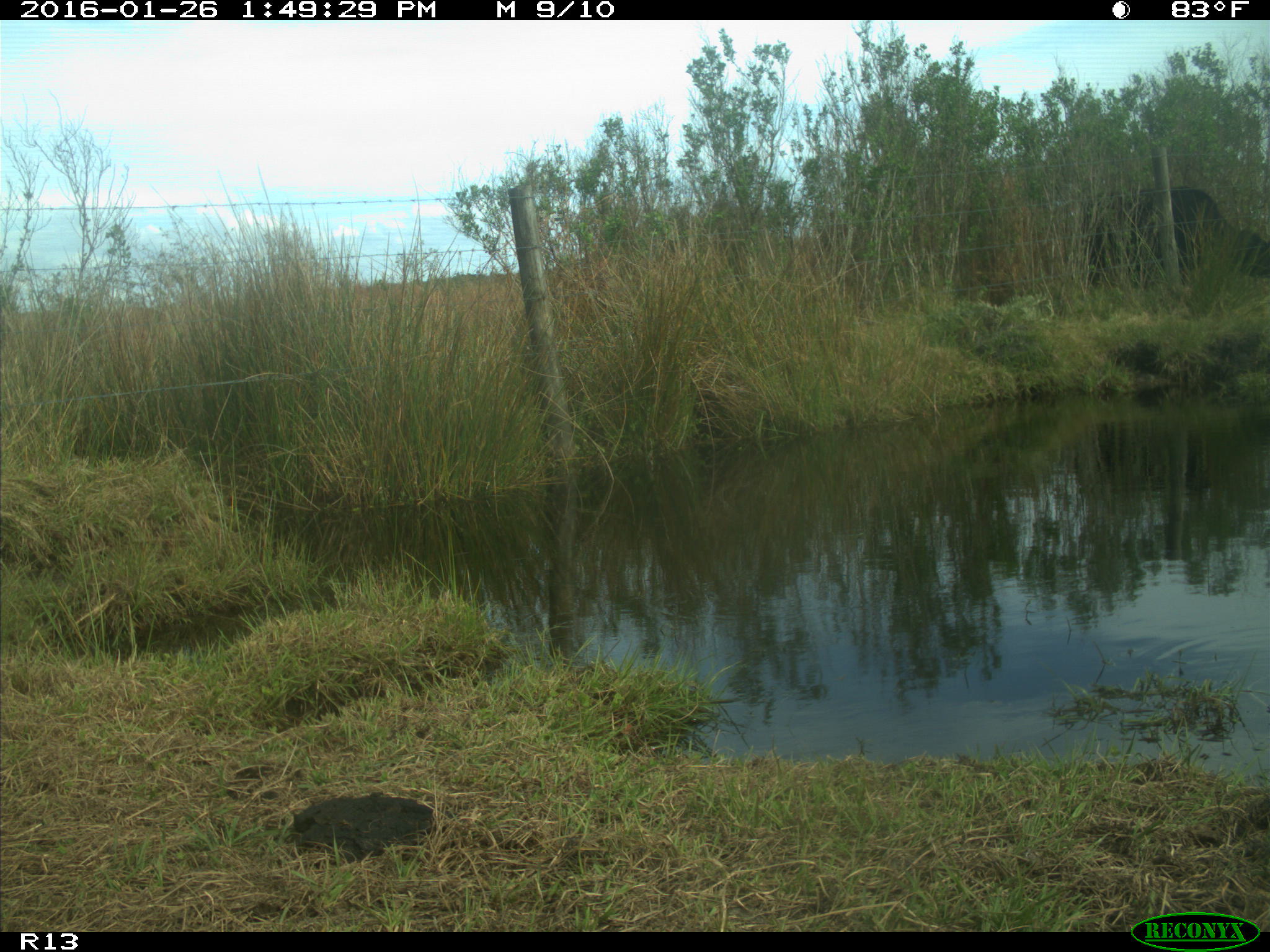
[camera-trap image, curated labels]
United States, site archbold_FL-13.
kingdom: Animalia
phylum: Chordata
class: Mammalia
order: Artiodactyla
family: Bovidae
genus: Bos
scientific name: Bos taurus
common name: domestic cow